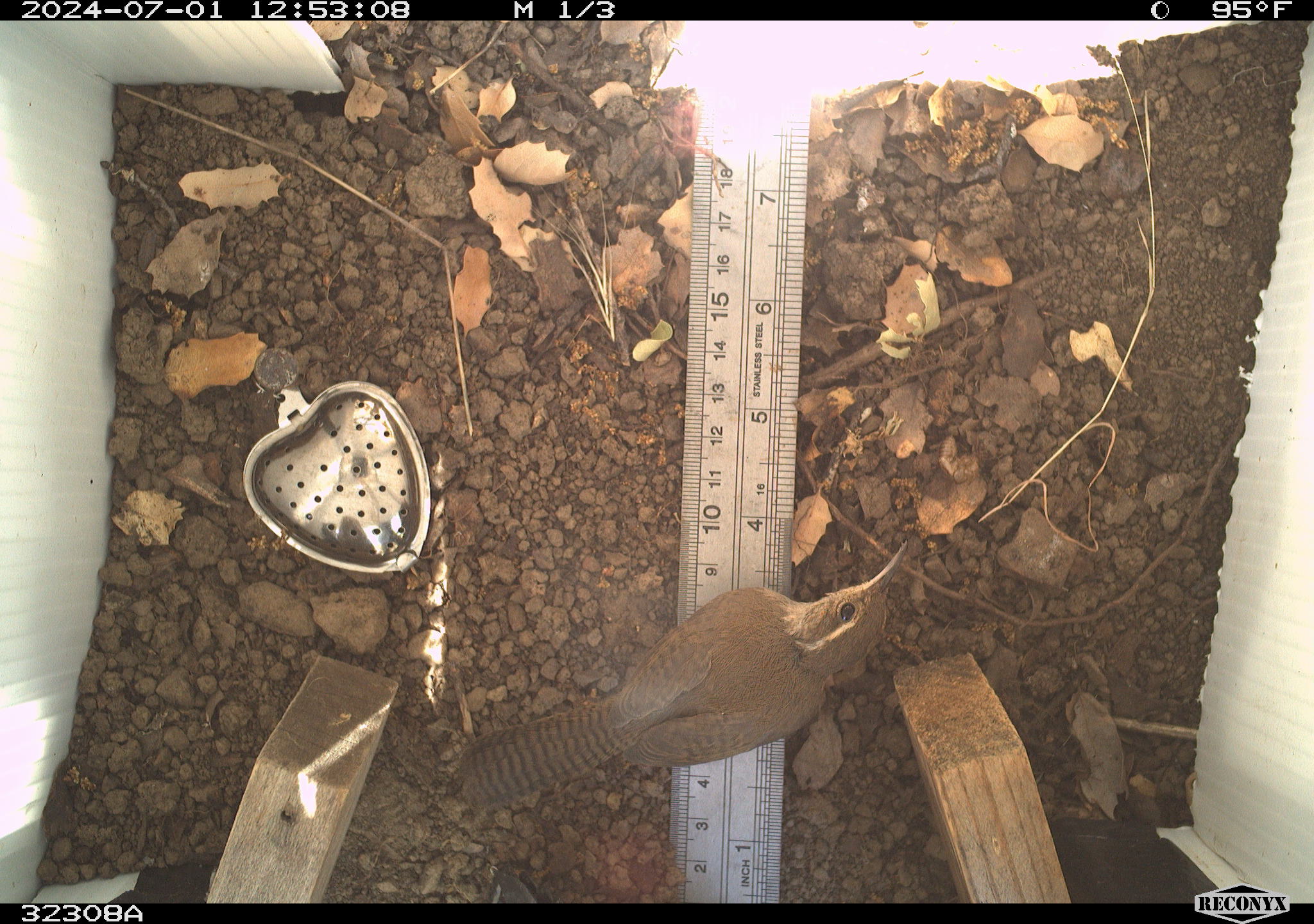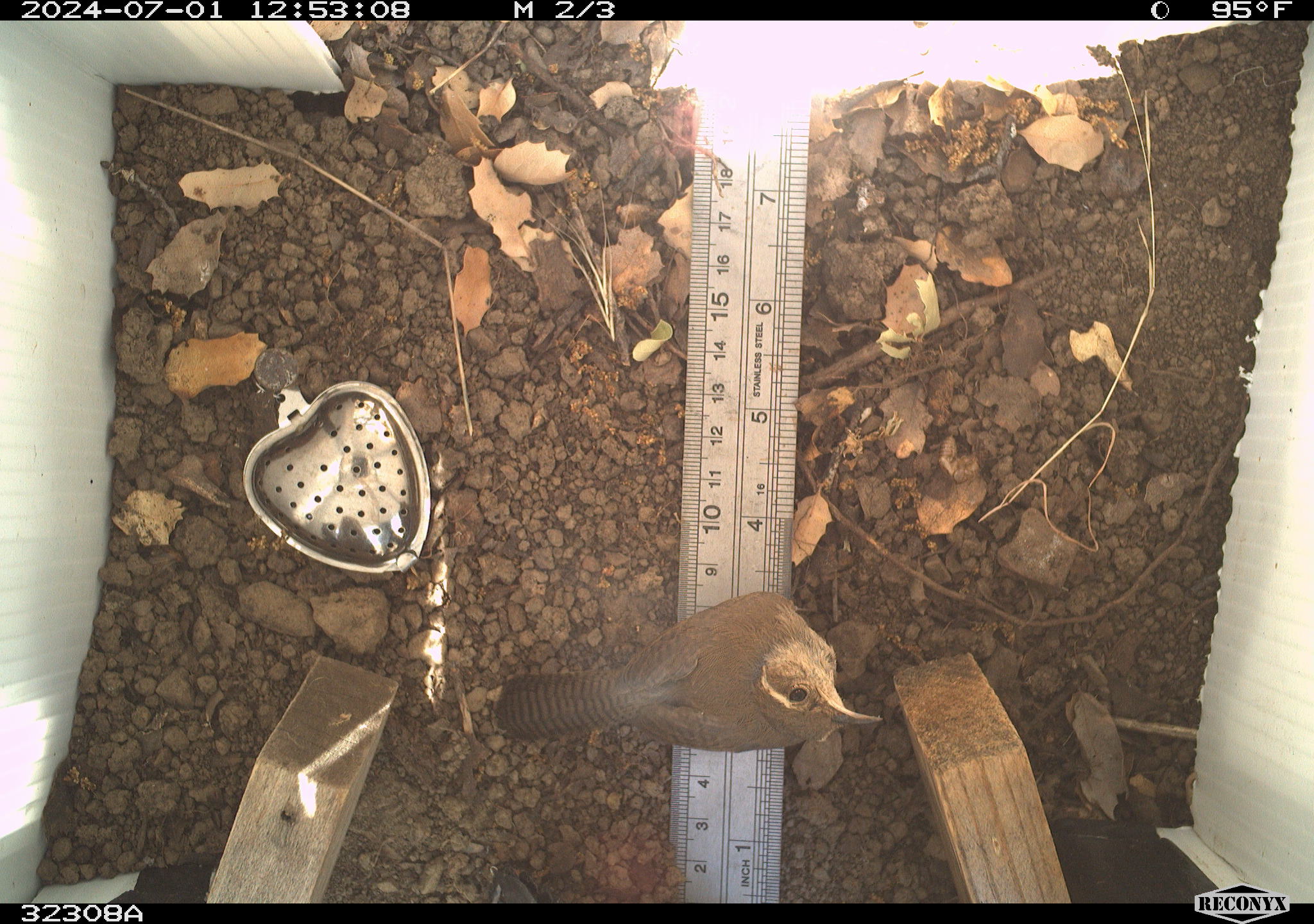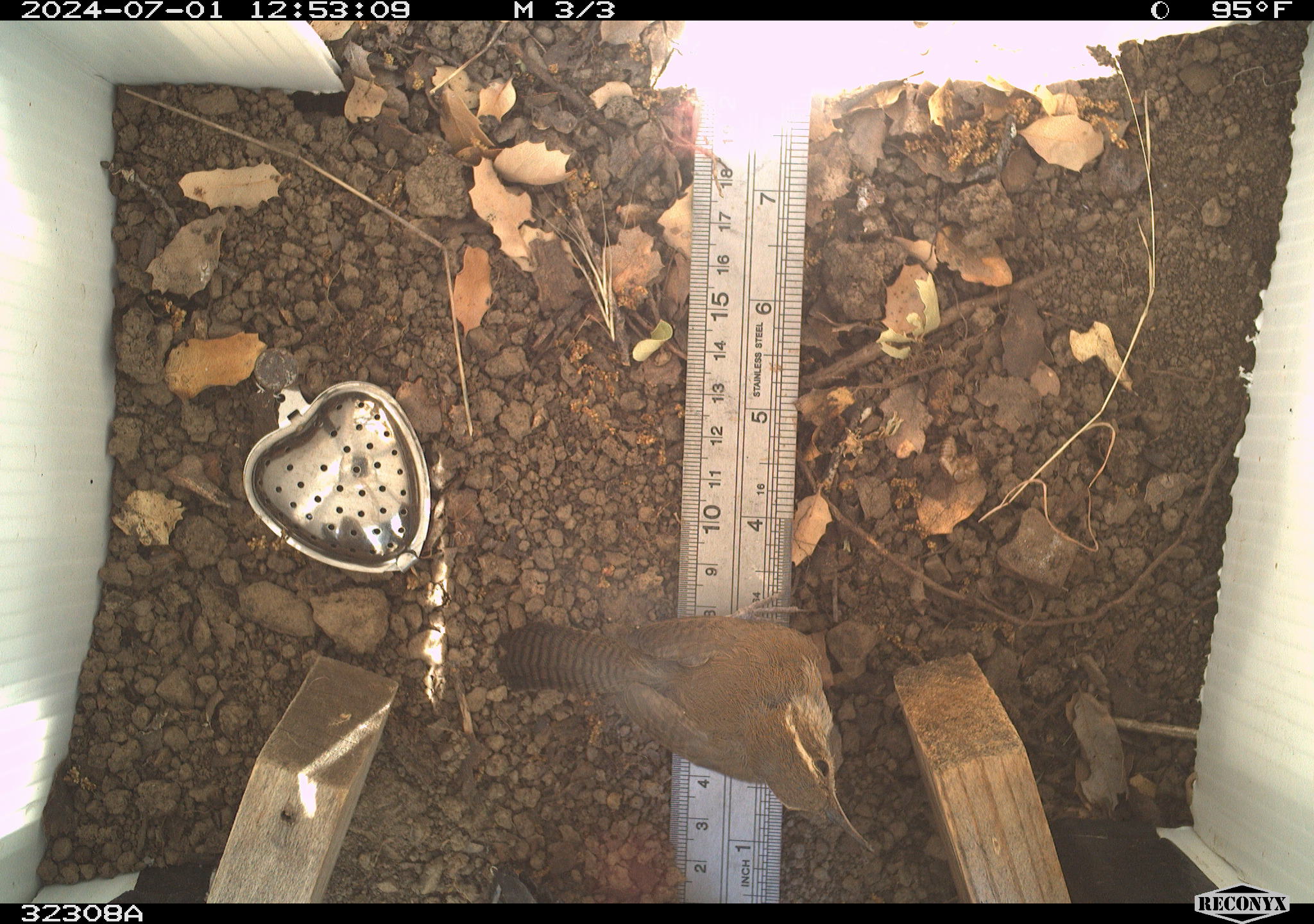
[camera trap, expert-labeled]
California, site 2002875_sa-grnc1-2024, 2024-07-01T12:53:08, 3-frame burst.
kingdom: Animalia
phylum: Chordata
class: Aves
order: Passeriformes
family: Troglodytidae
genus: Thryomanes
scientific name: Thryomanes bewickii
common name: bewick's wren